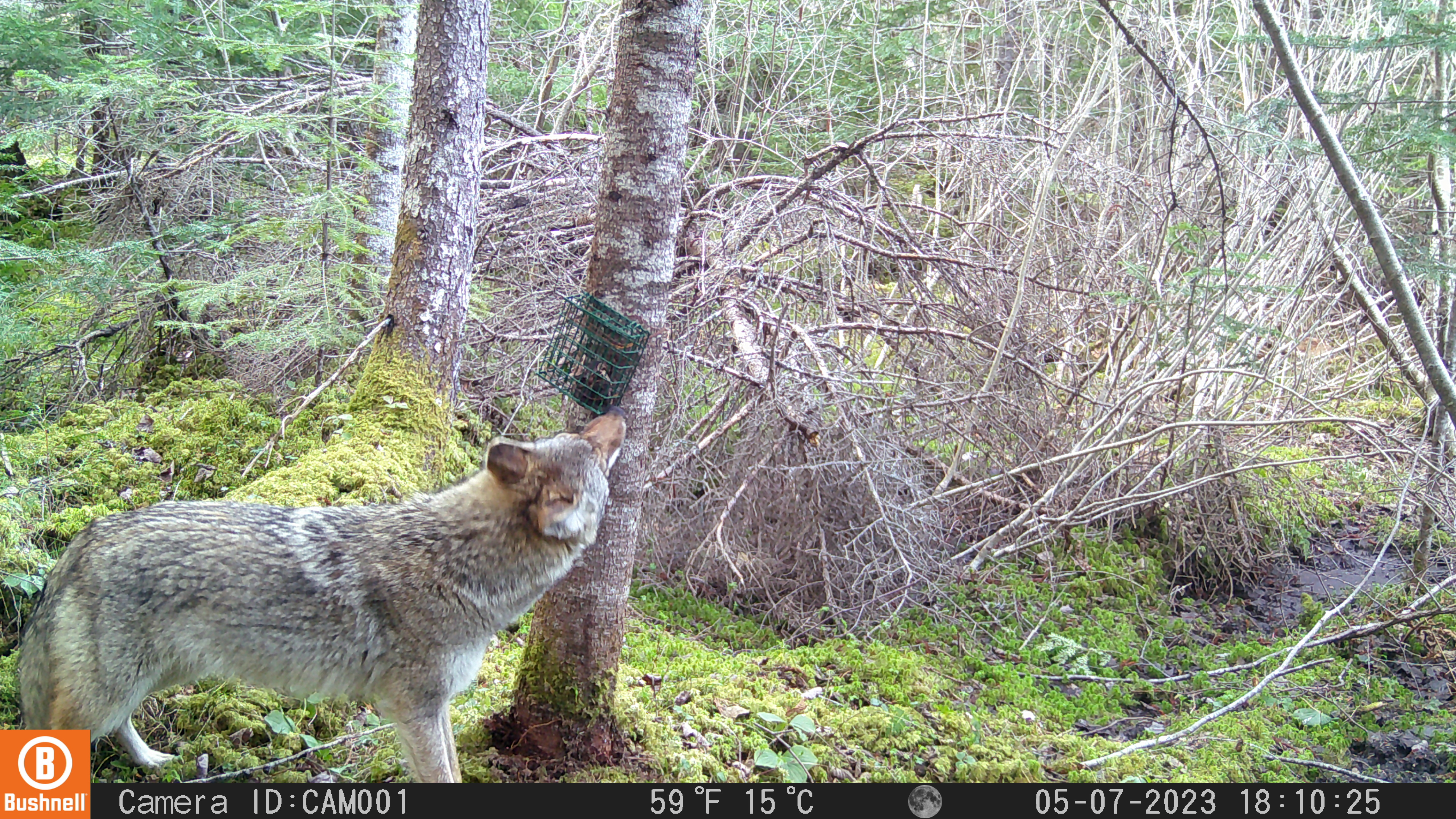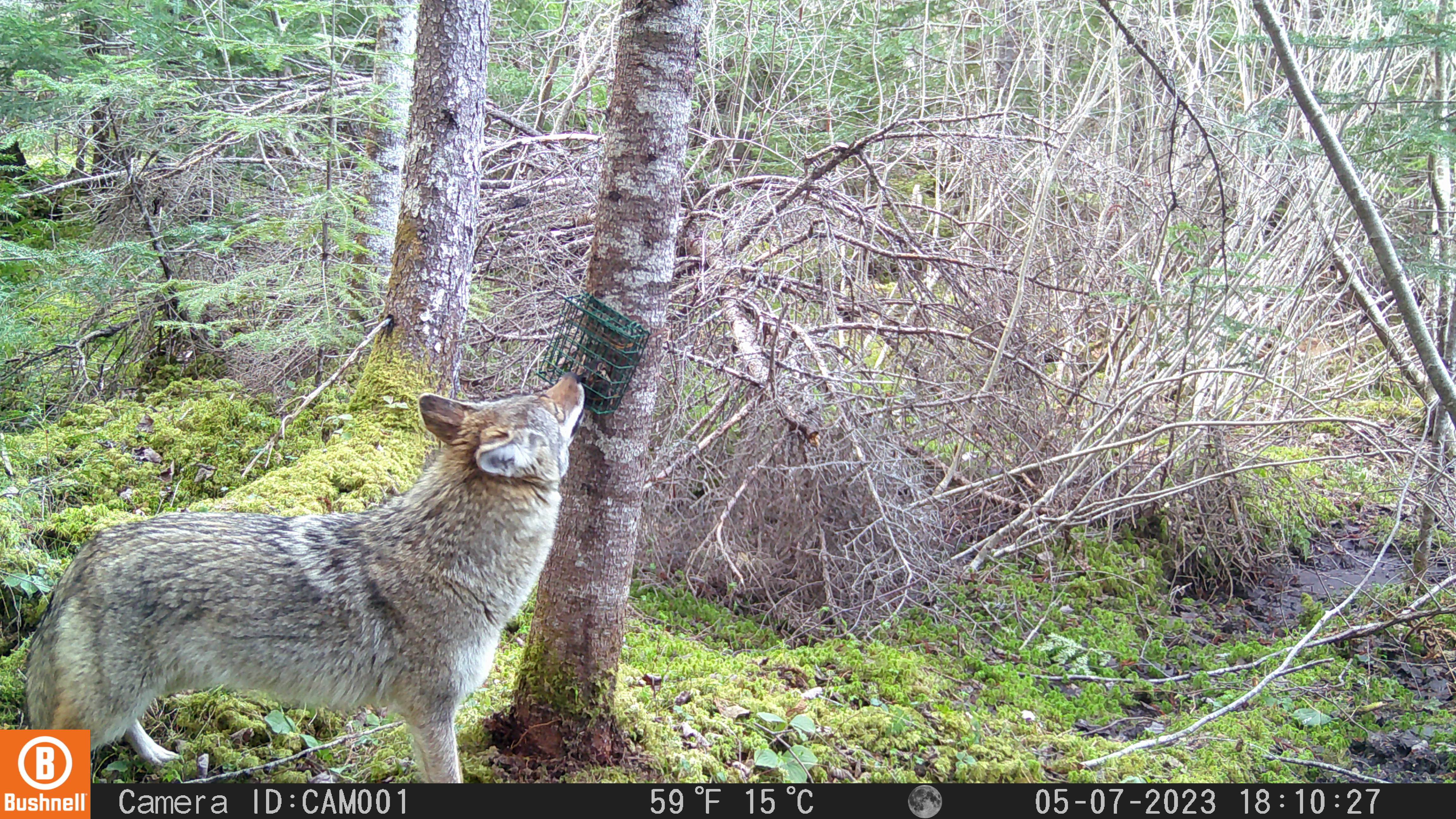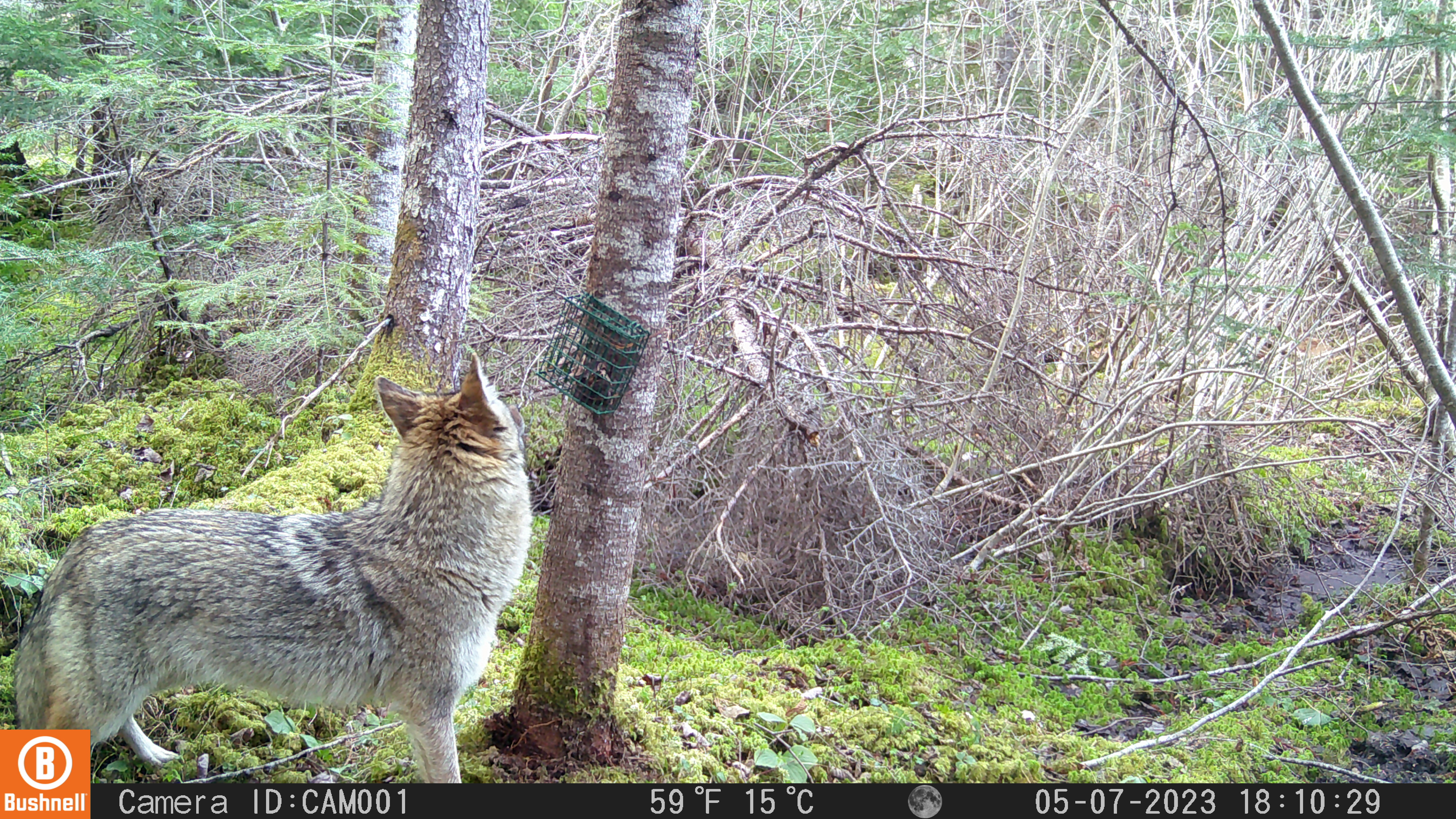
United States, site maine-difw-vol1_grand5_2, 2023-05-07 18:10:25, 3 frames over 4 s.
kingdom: Animalia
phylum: Chordata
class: Mammalia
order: Carnivora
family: Canidae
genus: Canis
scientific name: Canis latrans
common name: coyote